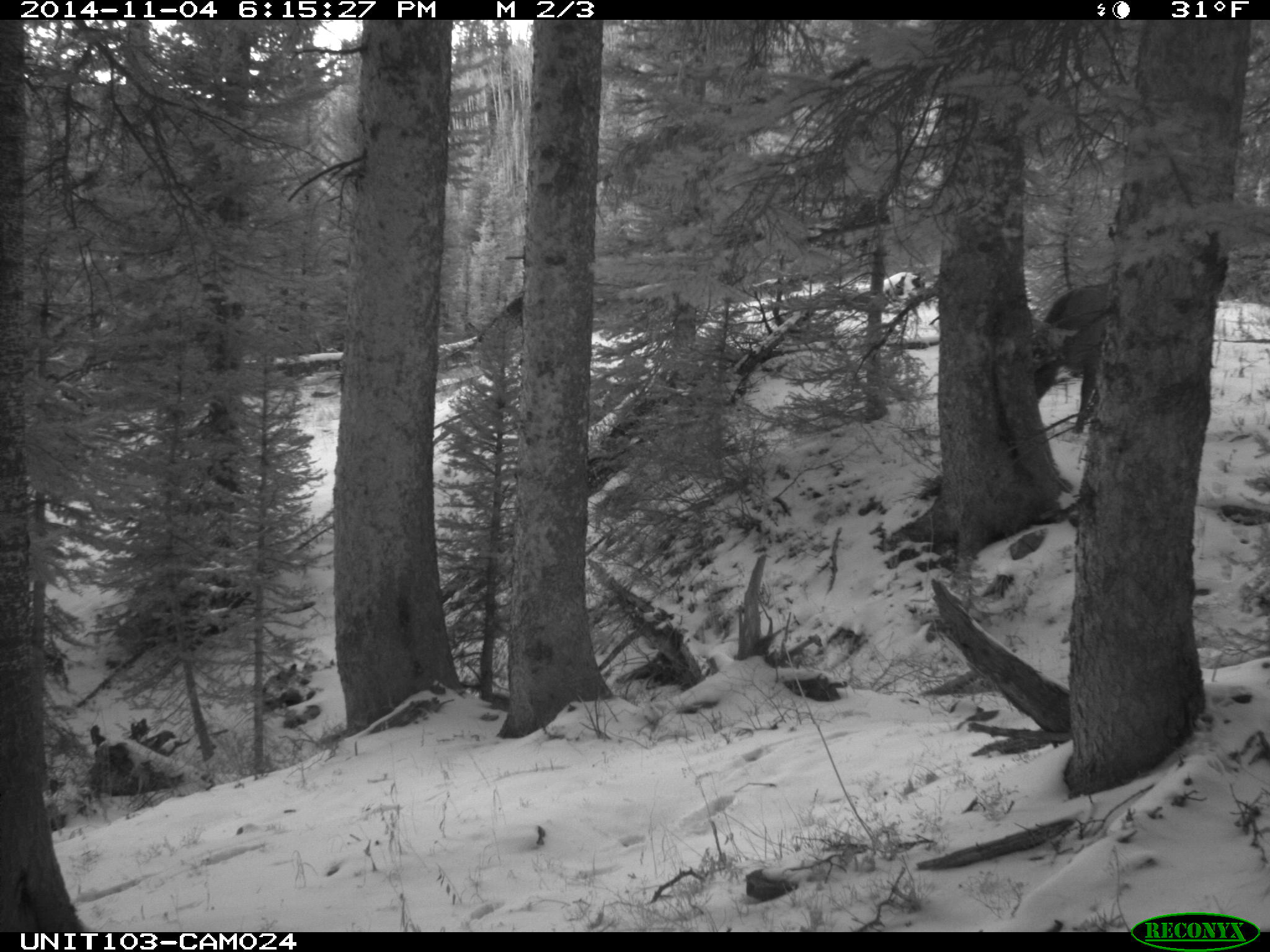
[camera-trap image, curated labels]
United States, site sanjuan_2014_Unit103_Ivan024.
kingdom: Animalia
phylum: Chordata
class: Mammalia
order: Artiodactyla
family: Cervidae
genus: Cervus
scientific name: Cervus elaphus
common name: red deer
Cervus elaphus (red deer).